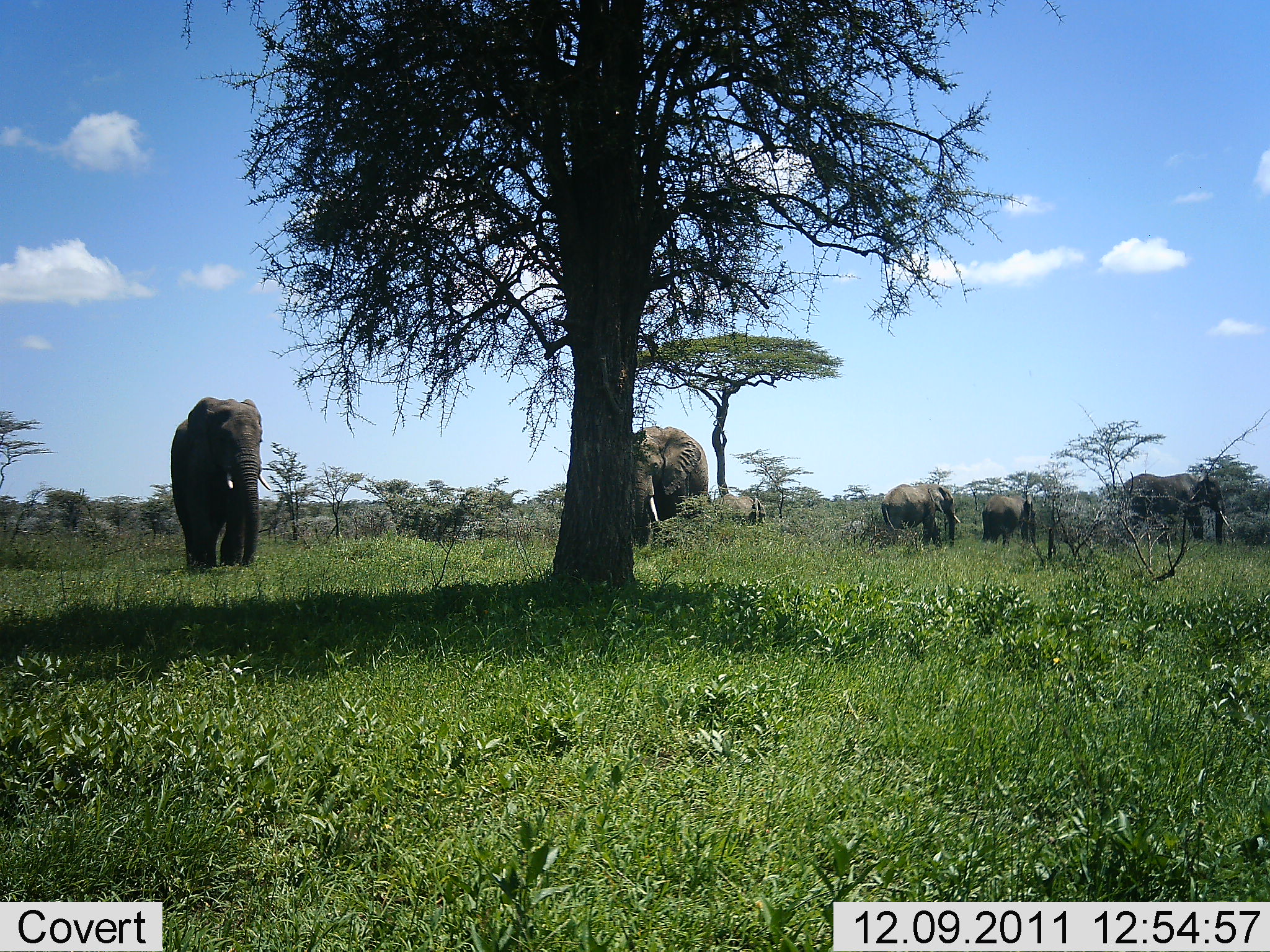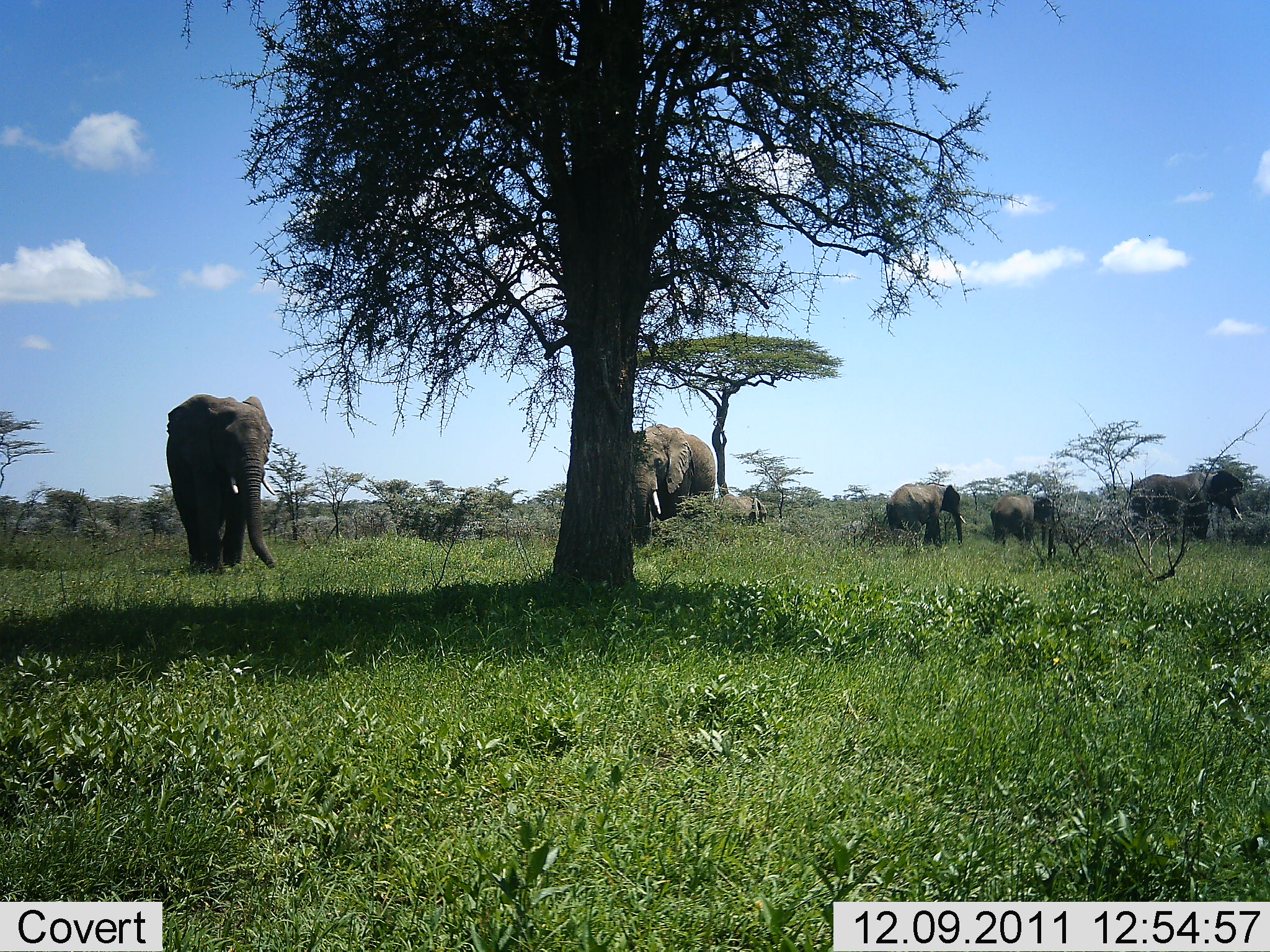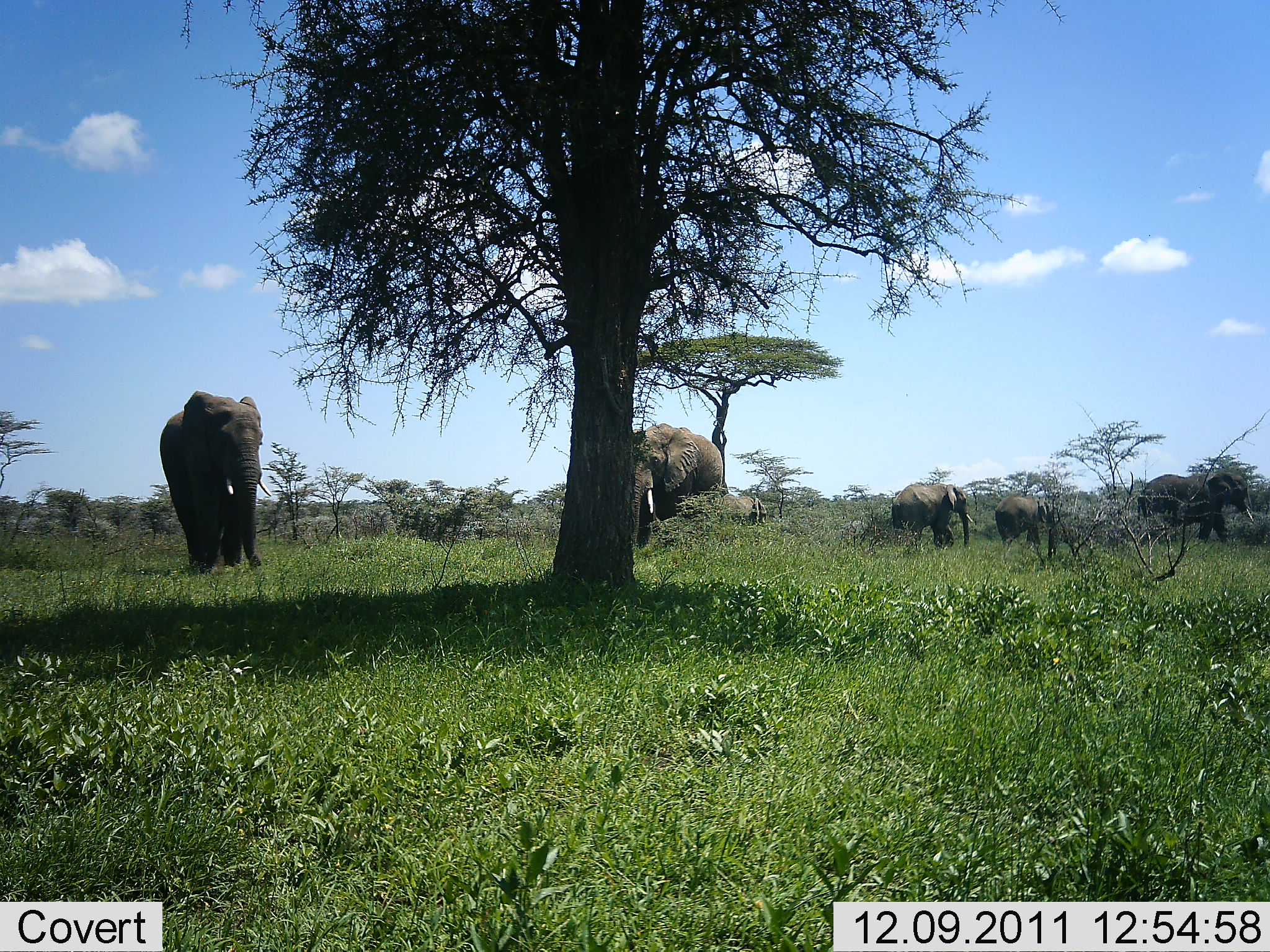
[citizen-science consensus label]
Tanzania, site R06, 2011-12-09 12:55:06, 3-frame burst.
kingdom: Animalia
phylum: Chordata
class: Mammalia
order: Proboscidea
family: Elephantidae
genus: Loxodonta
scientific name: Loxodonta africana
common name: african bush elephant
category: elephant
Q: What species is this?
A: Elephant (african bush elephant) (Loxodonta africana).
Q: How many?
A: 6.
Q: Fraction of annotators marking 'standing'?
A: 38%.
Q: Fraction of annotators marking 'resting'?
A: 0%.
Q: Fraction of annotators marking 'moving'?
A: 92%.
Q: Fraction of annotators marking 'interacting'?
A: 0%.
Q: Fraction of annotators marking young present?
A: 15%.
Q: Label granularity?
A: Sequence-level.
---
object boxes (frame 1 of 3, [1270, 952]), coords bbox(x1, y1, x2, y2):
animal: bbox(171, 397, 272, 579); bbox(631, 426, 709, 557); bbox(1119, 473, 1234, 552); bbox(879, 483, 962, 565); bbox(981, 492, 1037, 554); bbox(703, 494, 768, 538)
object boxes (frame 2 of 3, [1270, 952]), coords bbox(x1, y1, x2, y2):
animal: bbox(166, 394, 278, 580); bbox(633, 424, 716, 551); bbox(1127, 472, 1243, 553); bbox(886, 484, 967, 559); bbox(989, 495, 1057, 556); bbox(714, 493, 769, 535)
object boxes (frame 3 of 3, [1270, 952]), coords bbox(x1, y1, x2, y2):
animal: bbox(159, 390, 272, 581); bbox(631, 423, 724, 556); bbox(1136, 473, 1255, 550); bbox(890, 484, 975, 558); bbox(994, 494, 1054, 562); bbox(714, 493, 768, 537)